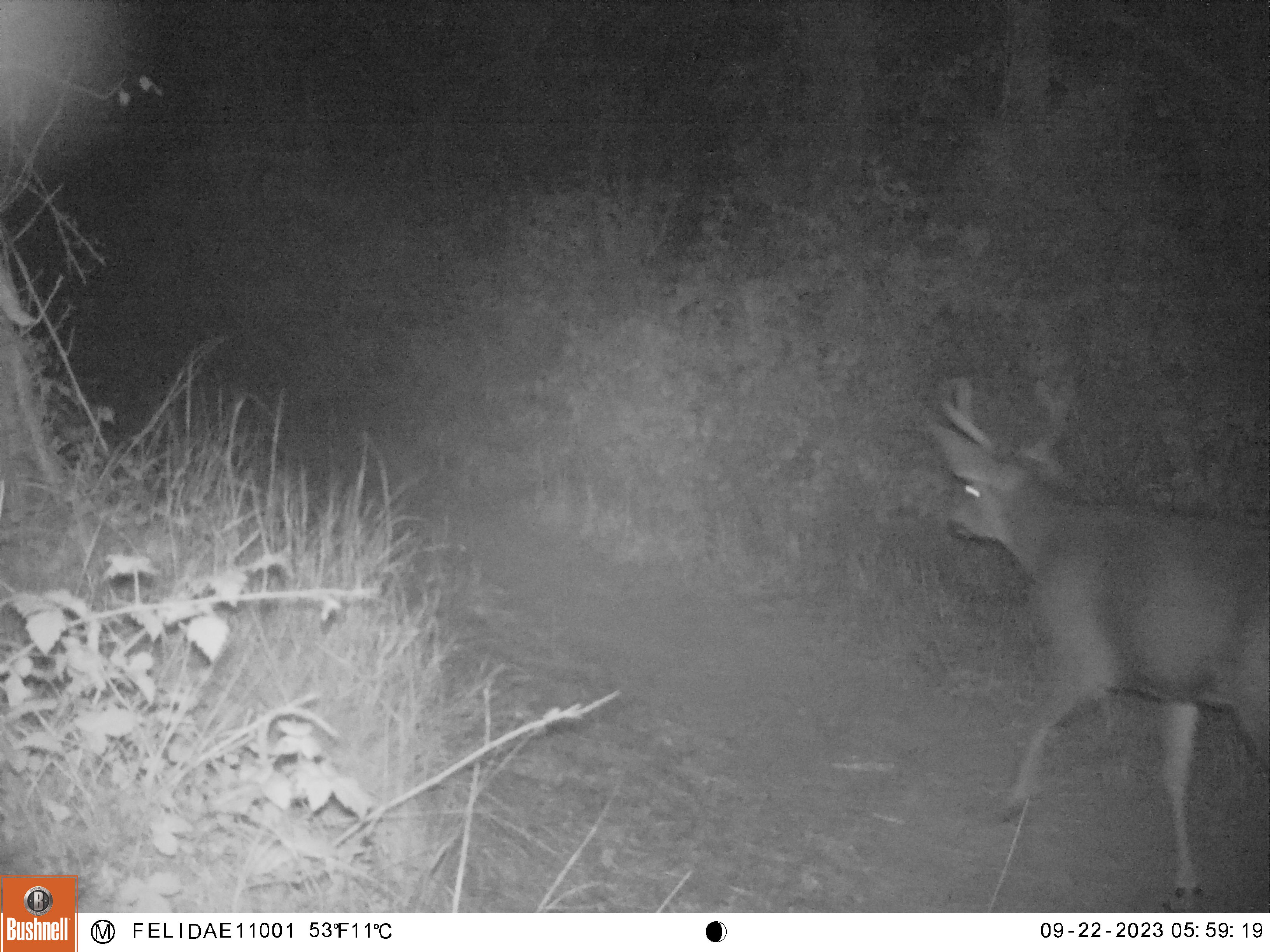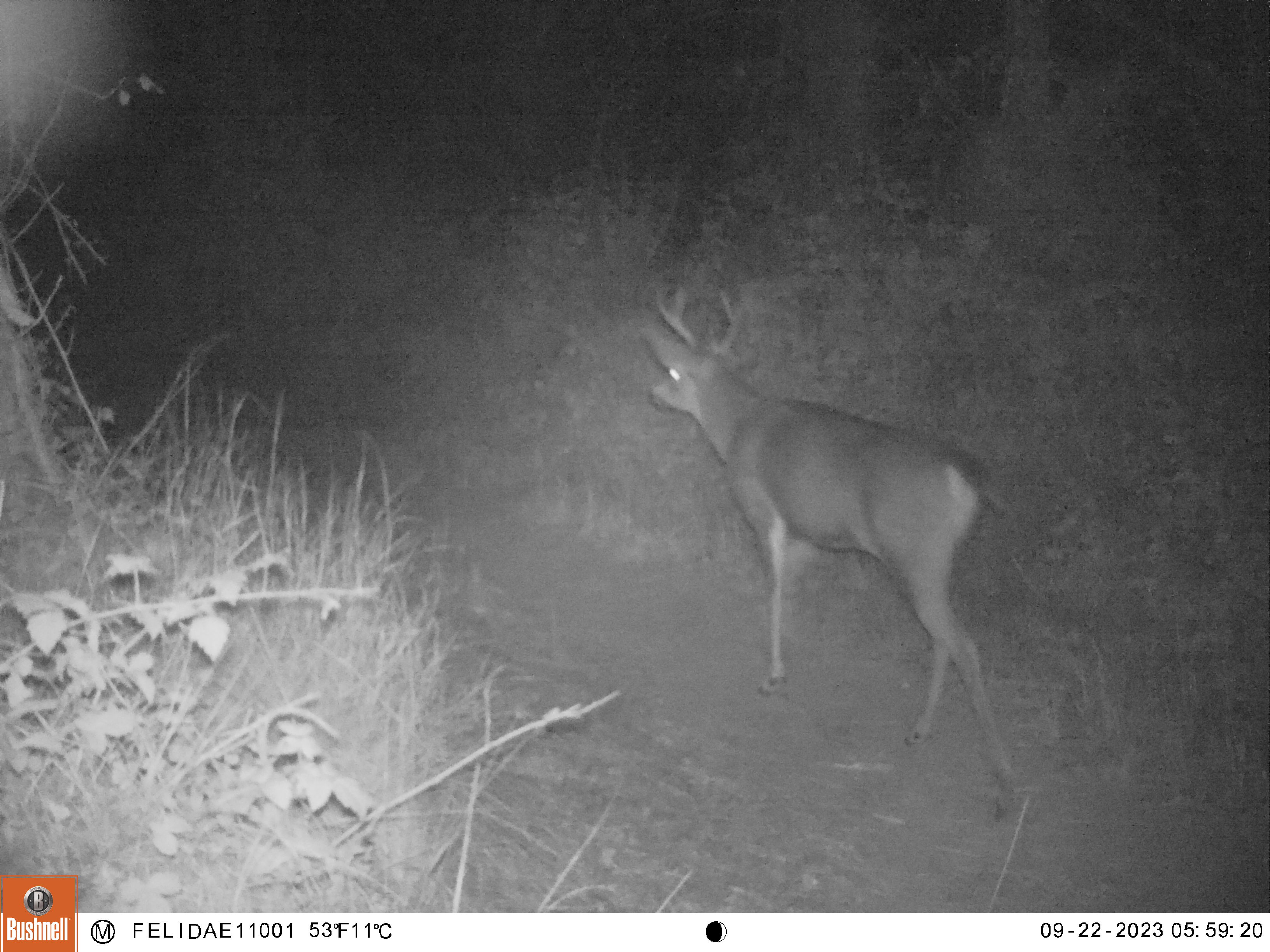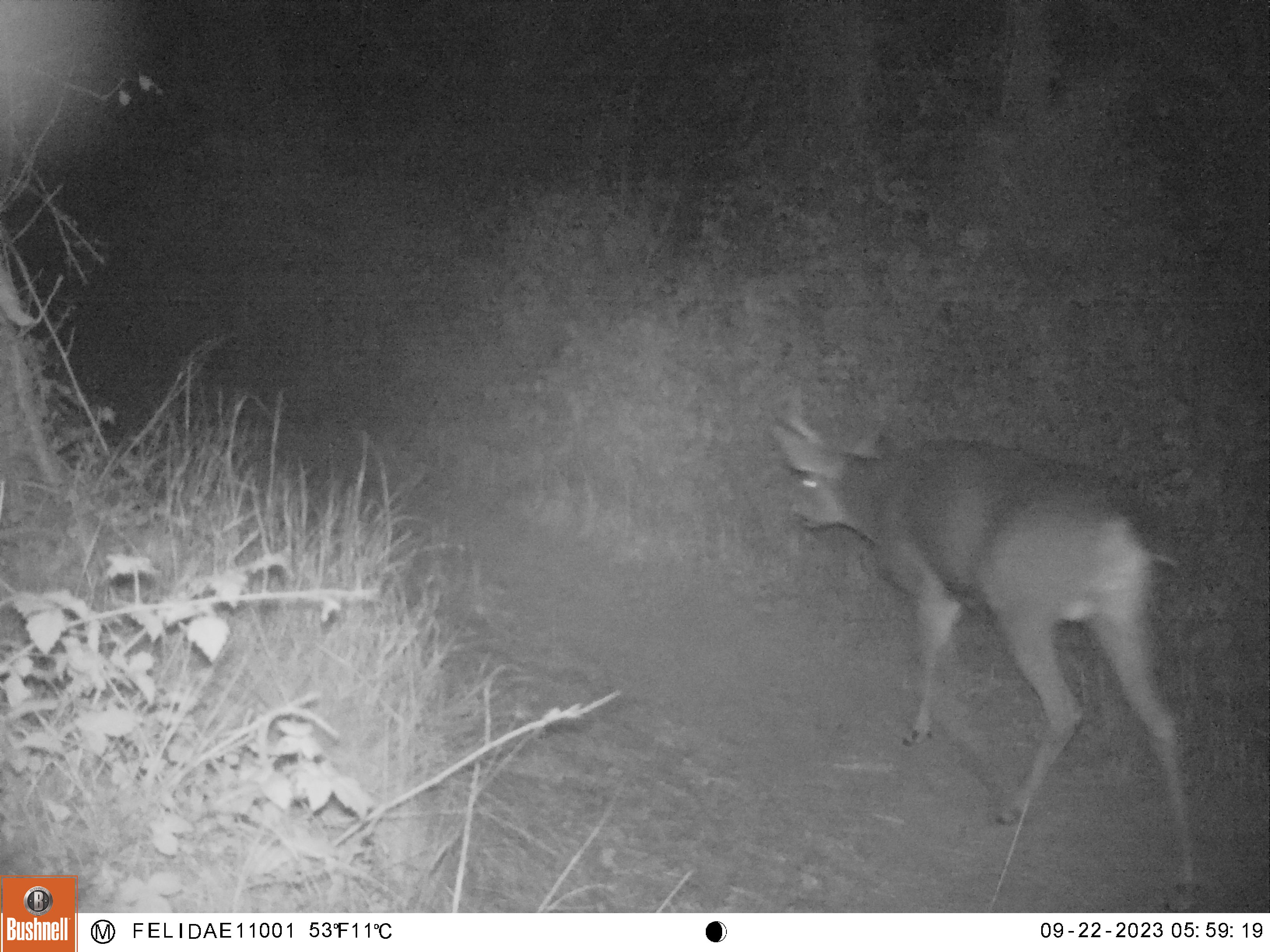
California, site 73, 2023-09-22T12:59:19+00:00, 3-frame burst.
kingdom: Animalia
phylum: Chordata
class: Mammalia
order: Artiodactyla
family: Cervidae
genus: Odocoileus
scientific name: Odocoileus hemionus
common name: mule deer